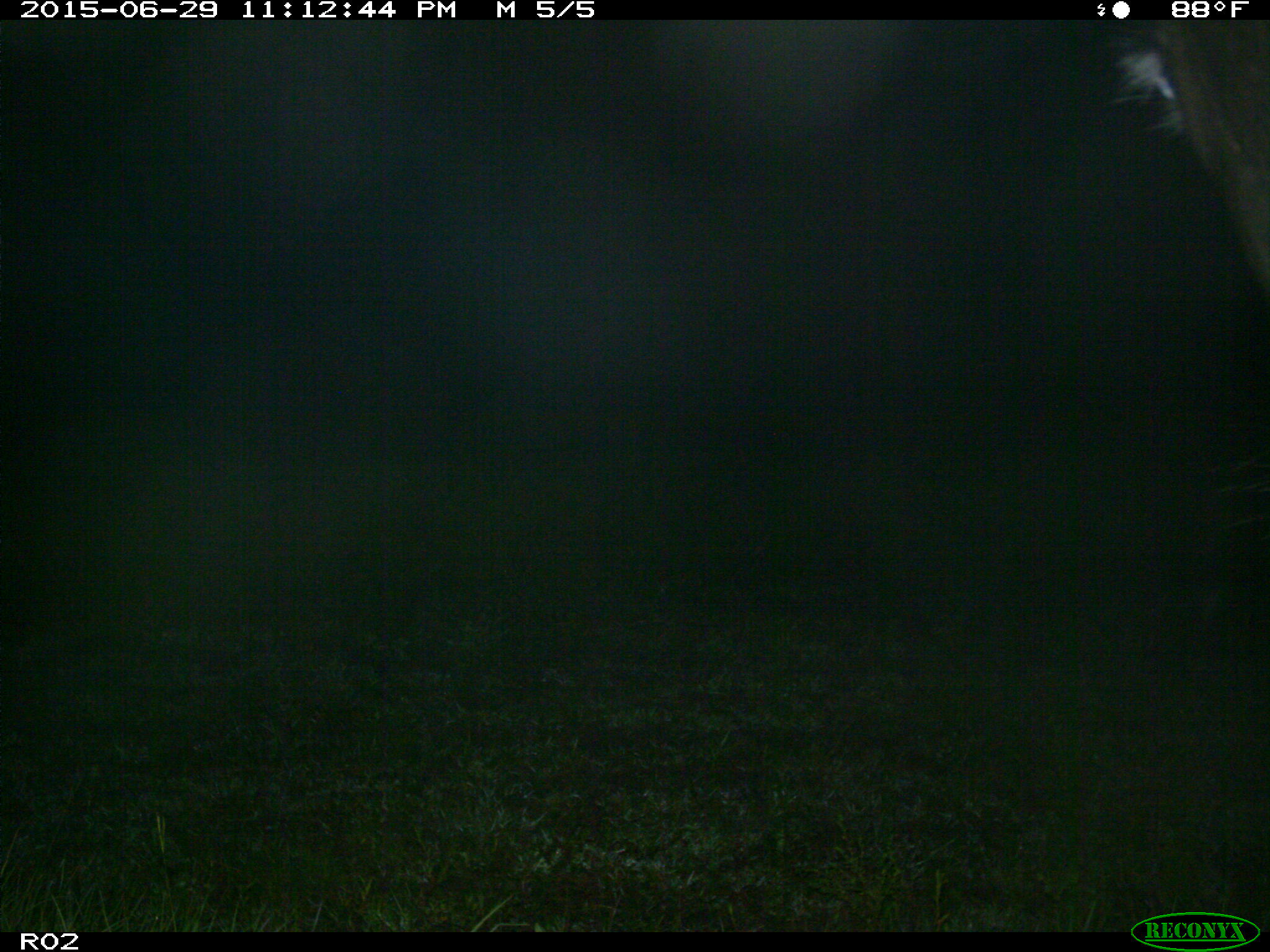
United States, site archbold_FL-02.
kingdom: Animalia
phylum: Chordata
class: Mammalia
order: Artiodactyla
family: Bovidae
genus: Bos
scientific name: Bos taurus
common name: domestic cow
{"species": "Bos taurus (domestic cow)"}